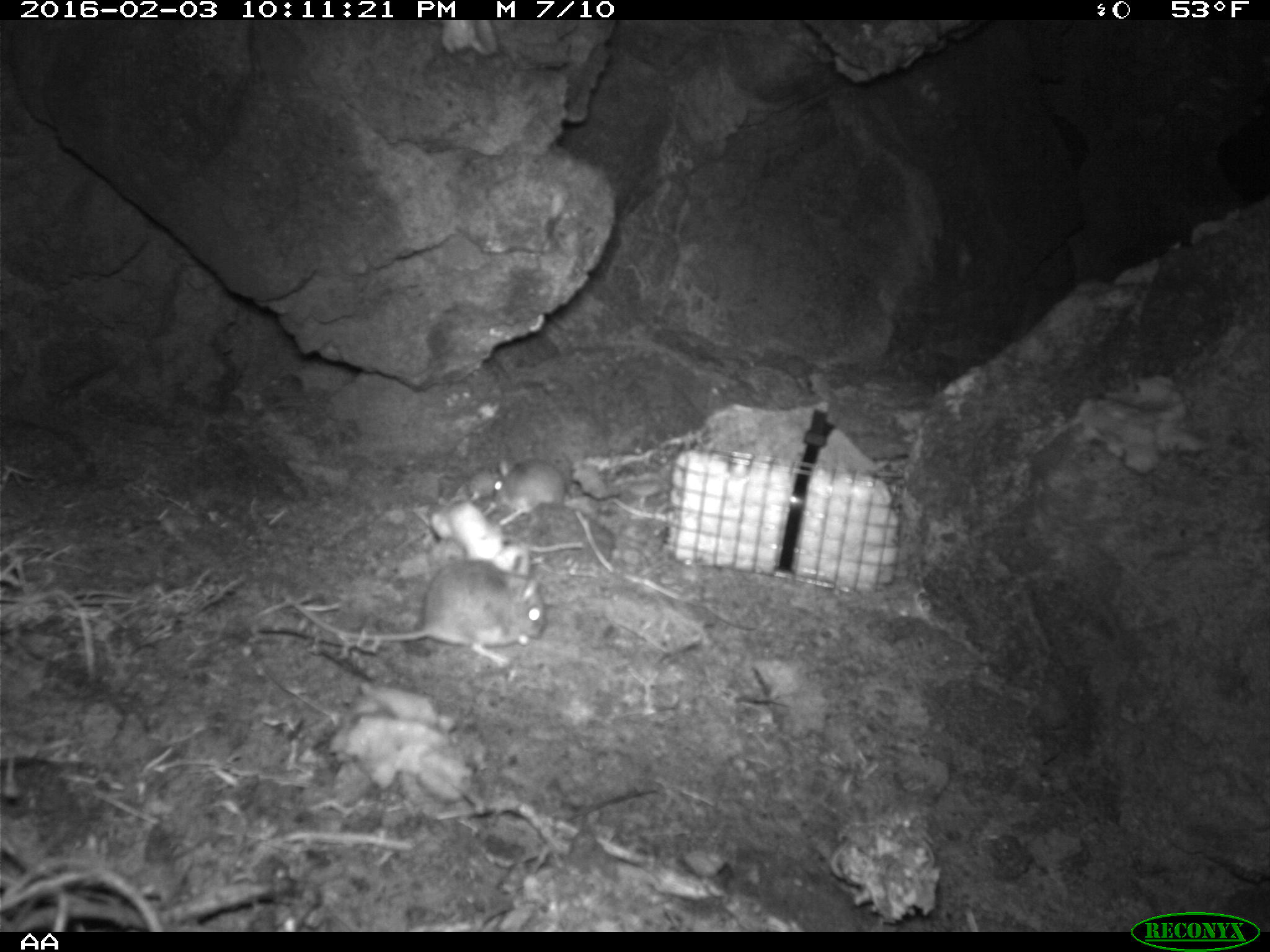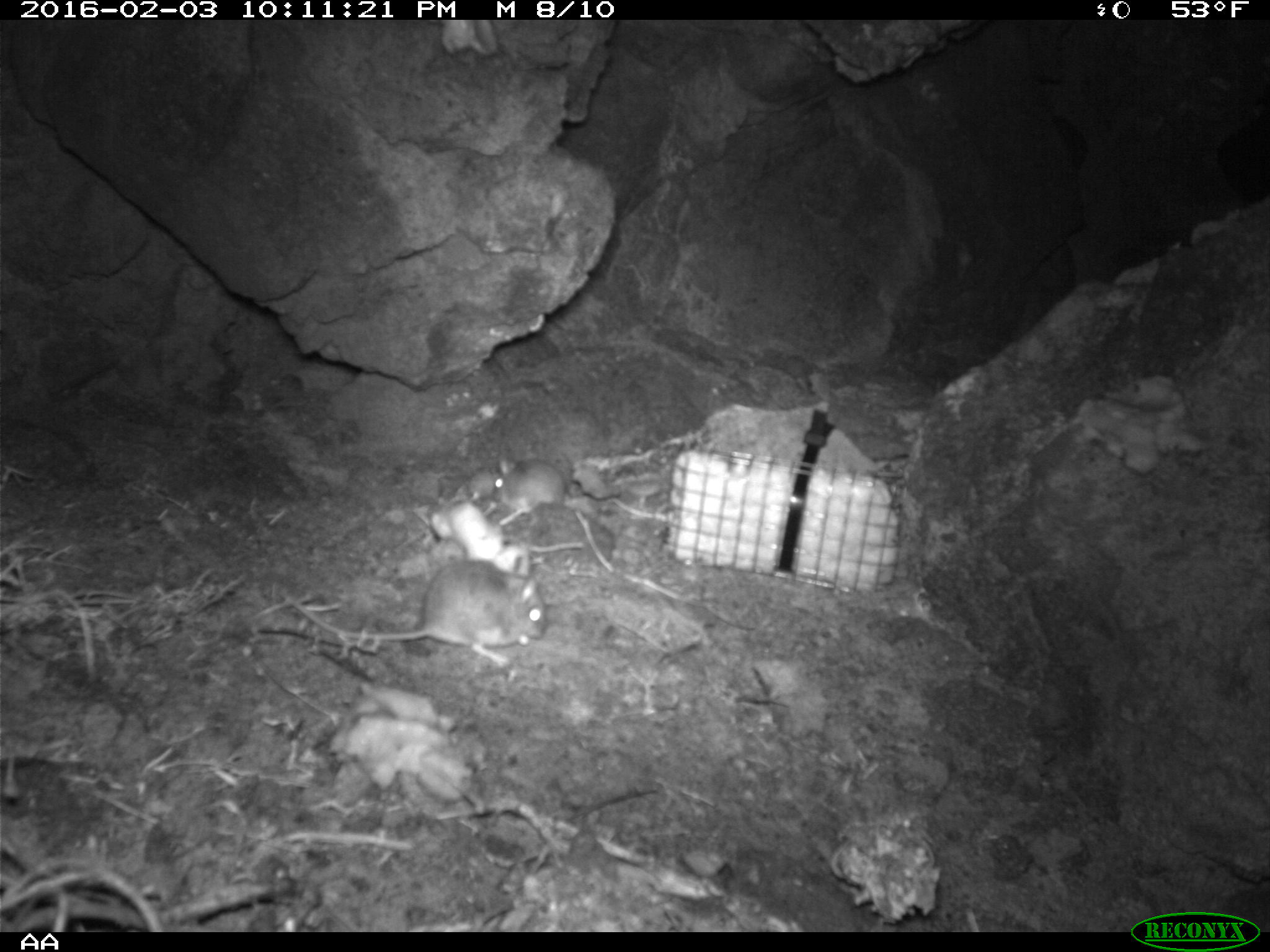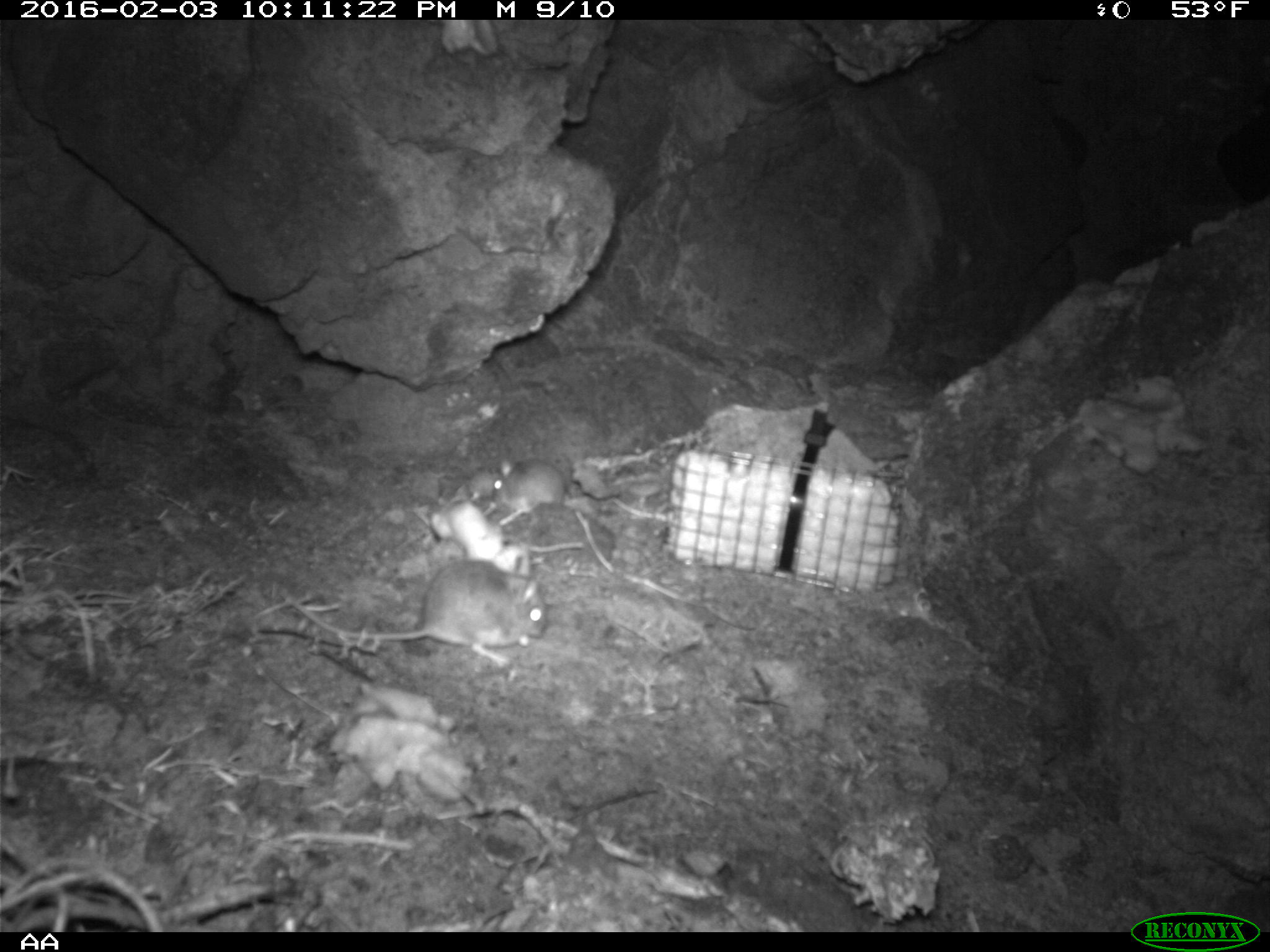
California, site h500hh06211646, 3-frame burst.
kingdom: Animalia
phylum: Chordata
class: Mammalia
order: Rodentia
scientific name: Rodentia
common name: rodent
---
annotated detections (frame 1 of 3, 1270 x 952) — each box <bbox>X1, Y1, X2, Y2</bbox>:
rodent: <bbox>278, 556, 546, 664</bbox>; <bbox>491, 457, 574, 526</bbox>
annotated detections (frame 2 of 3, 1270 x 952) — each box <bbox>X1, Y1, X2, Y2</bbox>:
rodent: <bbox>275, 556, 546, 664</bbox>; <bbox>487, 455, 567, 524</bbox>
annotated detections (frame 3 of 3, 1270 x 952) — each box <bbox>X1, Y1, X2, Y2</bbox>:
rodent: <bbox>285, 557, 548, 668</bbox>; <bbox>492, 457, 563, 516</bbox>; <bbox>467, 467, 501, 501</bbox>